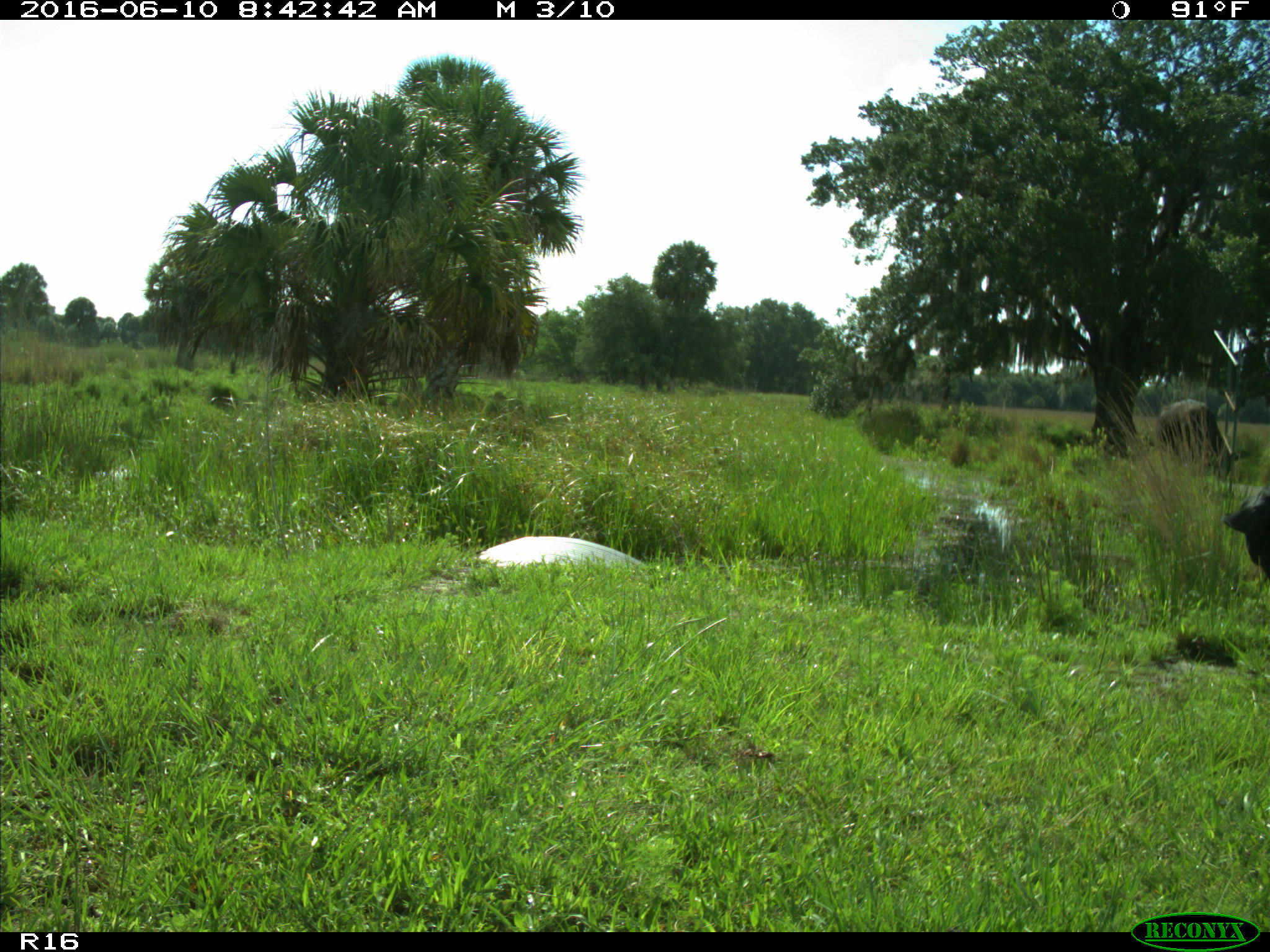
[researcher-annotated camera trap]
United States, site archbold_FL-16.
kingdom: Animalia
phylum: Chordata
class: Mammalia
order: Artiodactyla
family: Bovidae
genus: Bos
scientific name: Bos taurus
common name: domestic cow